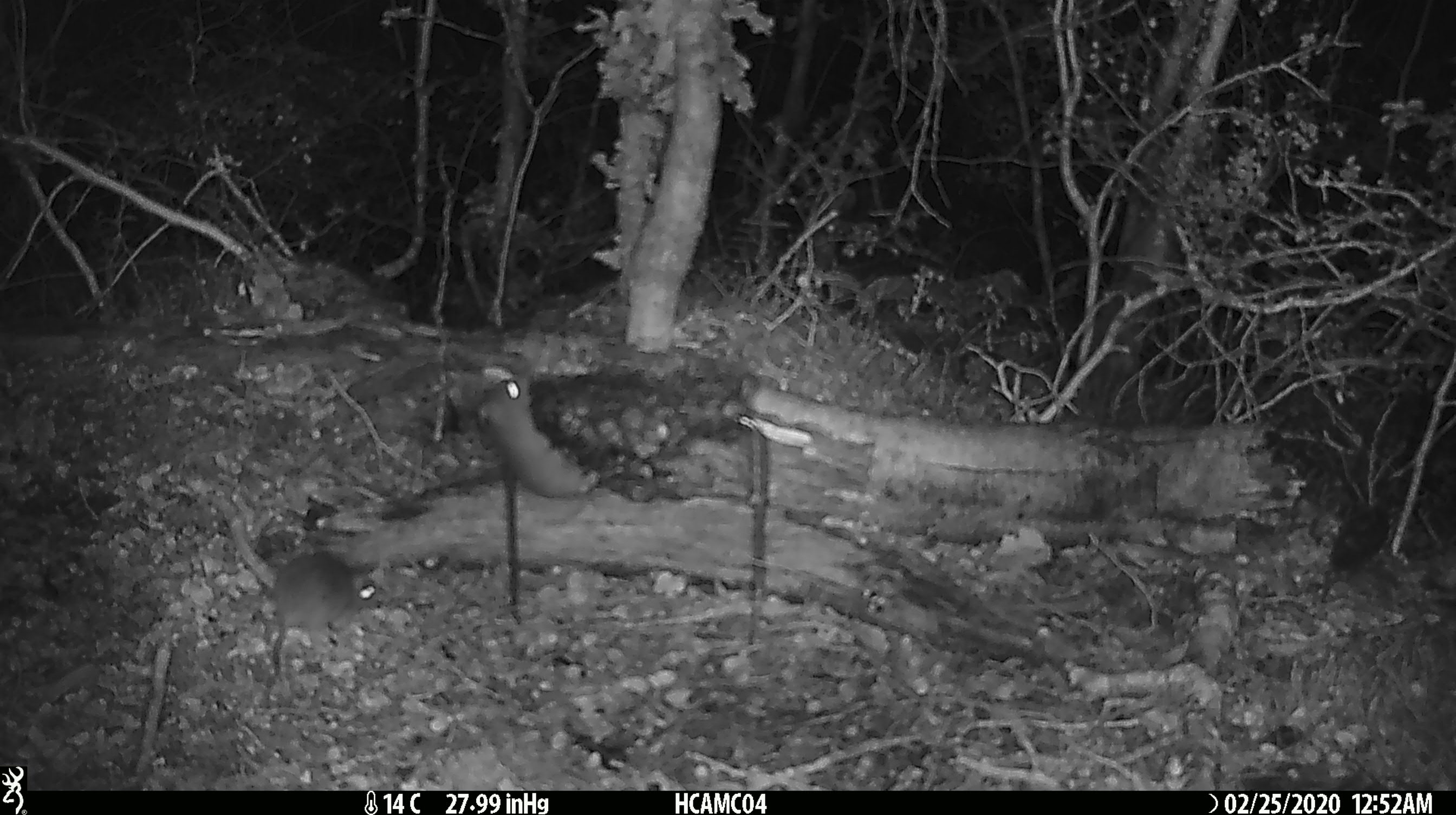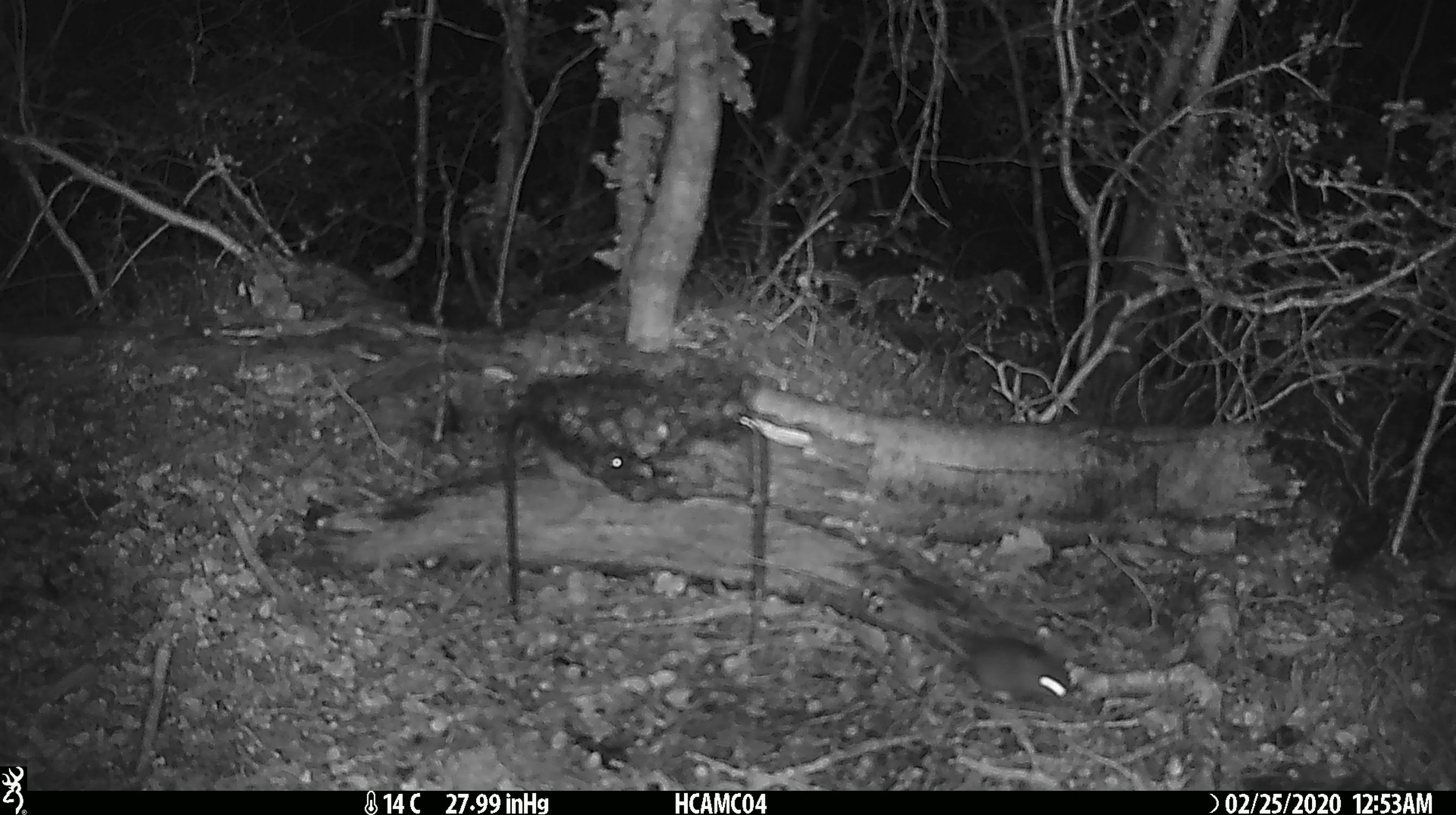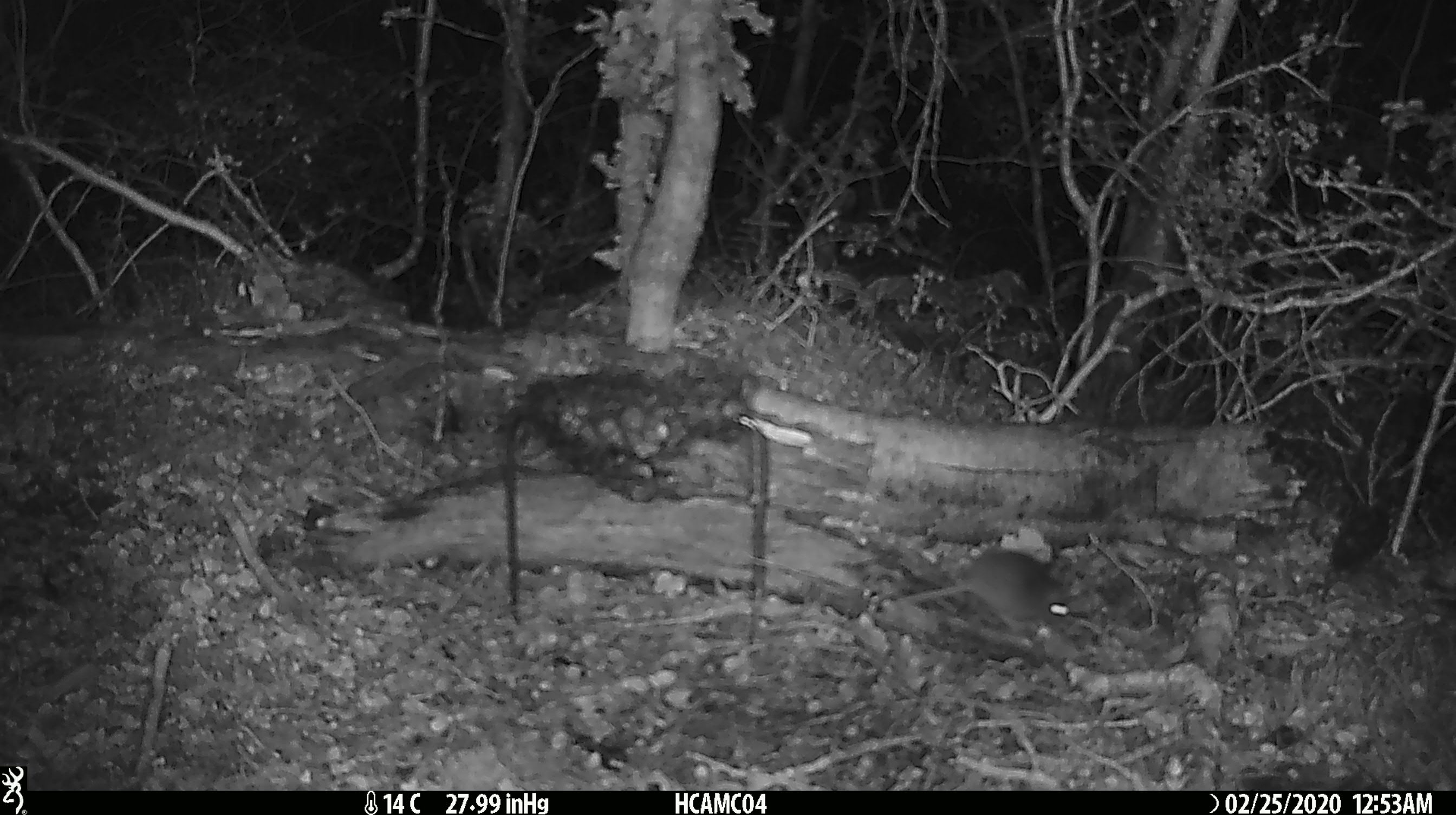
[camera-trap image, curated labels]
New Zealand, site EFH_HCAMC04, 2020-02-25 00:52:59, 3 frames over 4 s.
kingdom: Animalia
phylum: Chordata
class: Mammalia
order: Rodentia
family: Muridae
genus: Mus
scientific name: Mus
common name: mouse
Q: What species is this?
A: Mouse (Mus).